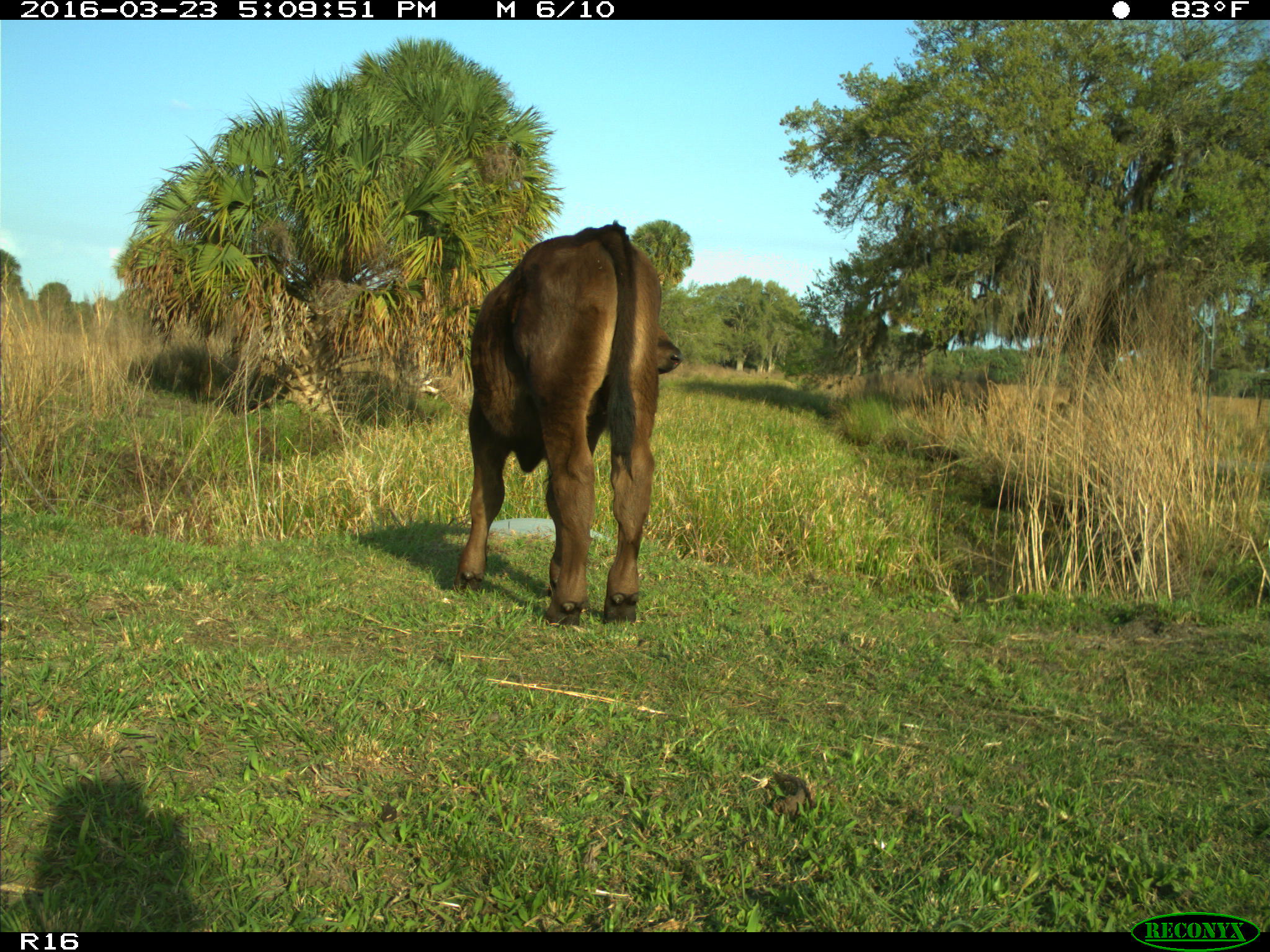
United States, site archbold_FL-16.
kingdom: Animalia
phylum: Chordata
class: Mammalia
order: Artiodactyla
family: Bovidae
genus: Bos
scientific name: Bos taurus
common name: domestic cow